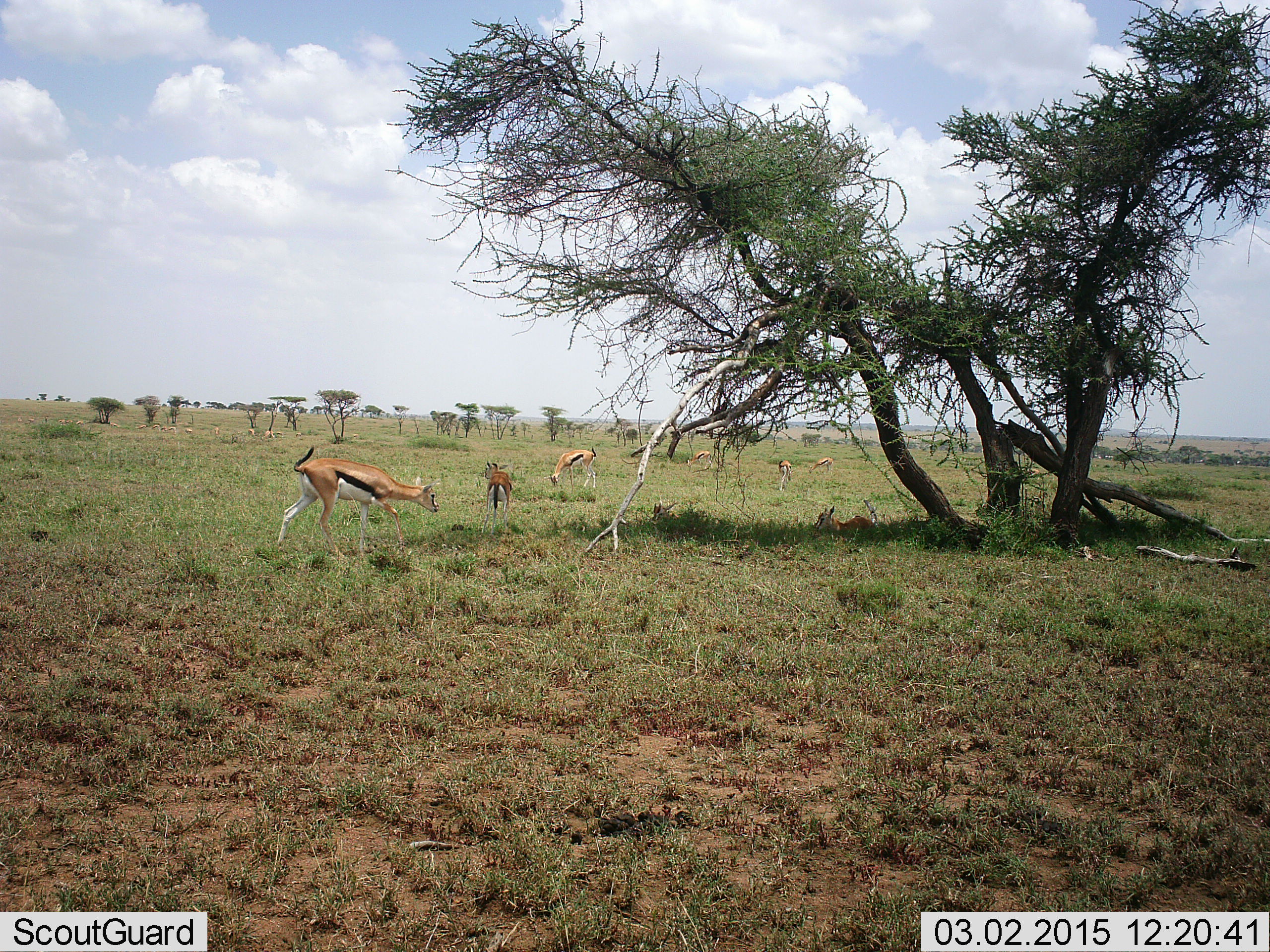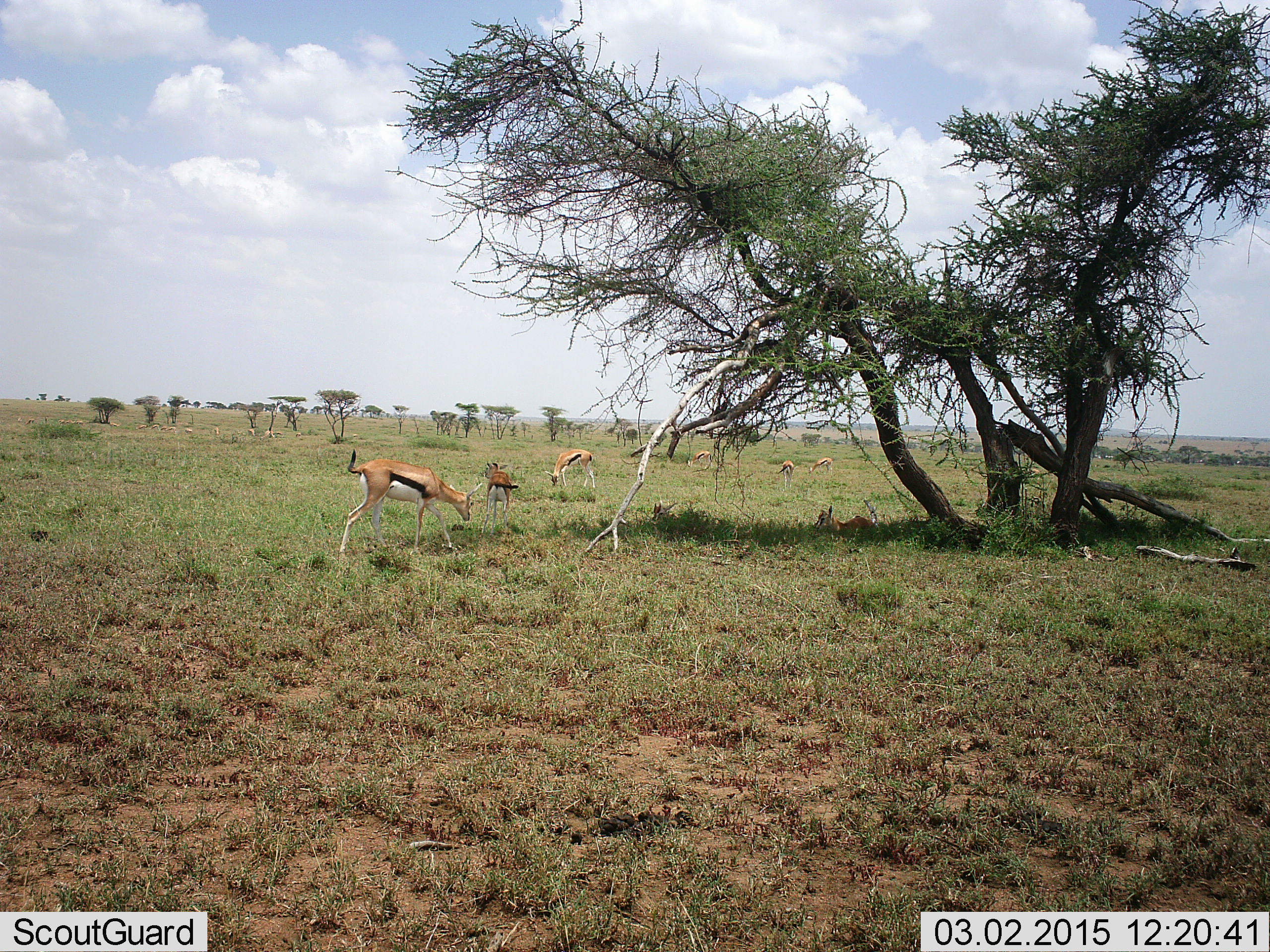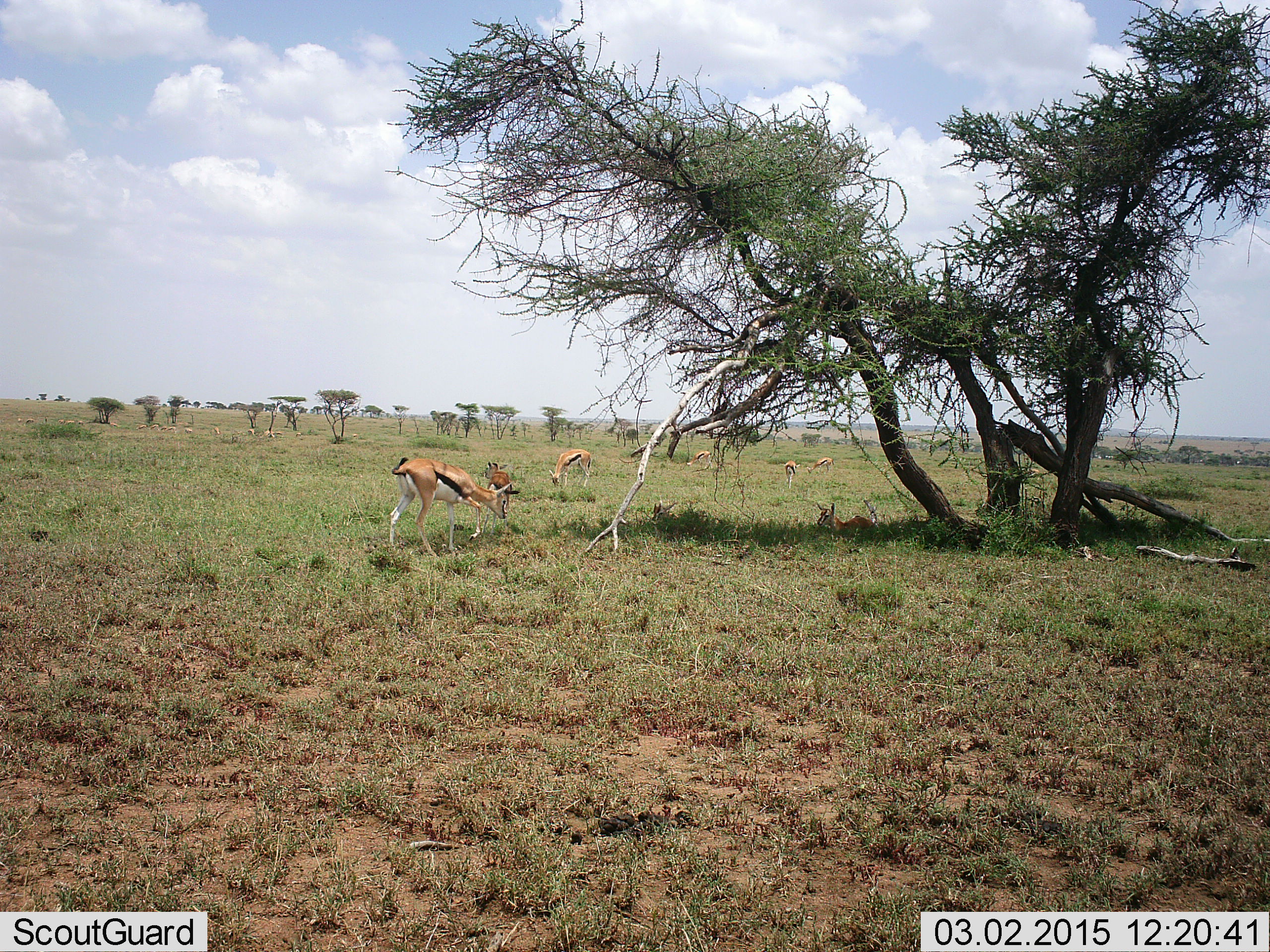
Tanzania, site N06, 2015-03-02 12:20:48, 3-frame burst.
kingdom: Animalia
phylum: Chordata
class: Mammalia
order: Artiodactyla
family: Bovidae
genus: Eudorcas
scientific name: Eudorcas thomsonii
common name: thomson's gazelle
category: gazellethomsons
Gazellethomsons (thomson's gazelle) (Eudorcas thomsonii), count 7. Behavior (volunteer vote fractions): standing 50%, resting 50%, moving 40%, interacting 0%. Young present (vote fraction): 0%. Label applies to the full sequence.